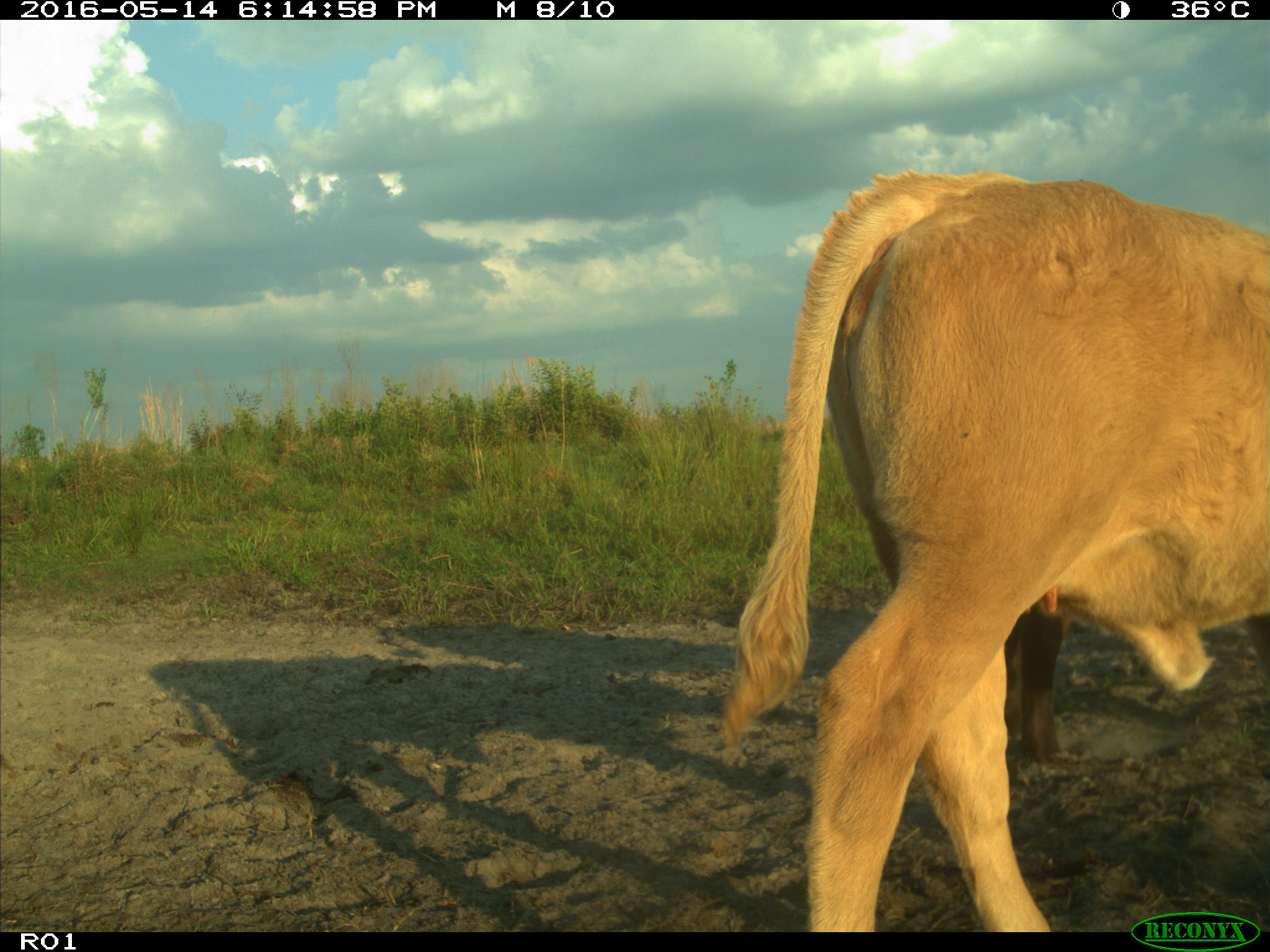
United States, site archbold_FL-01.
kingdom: Animalia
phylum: Chordata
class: Mammalia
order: Artiodactyla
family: Bovidae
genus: Bos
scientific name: Bos taurus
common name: domestic cow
Bos taurus (domestic cow).